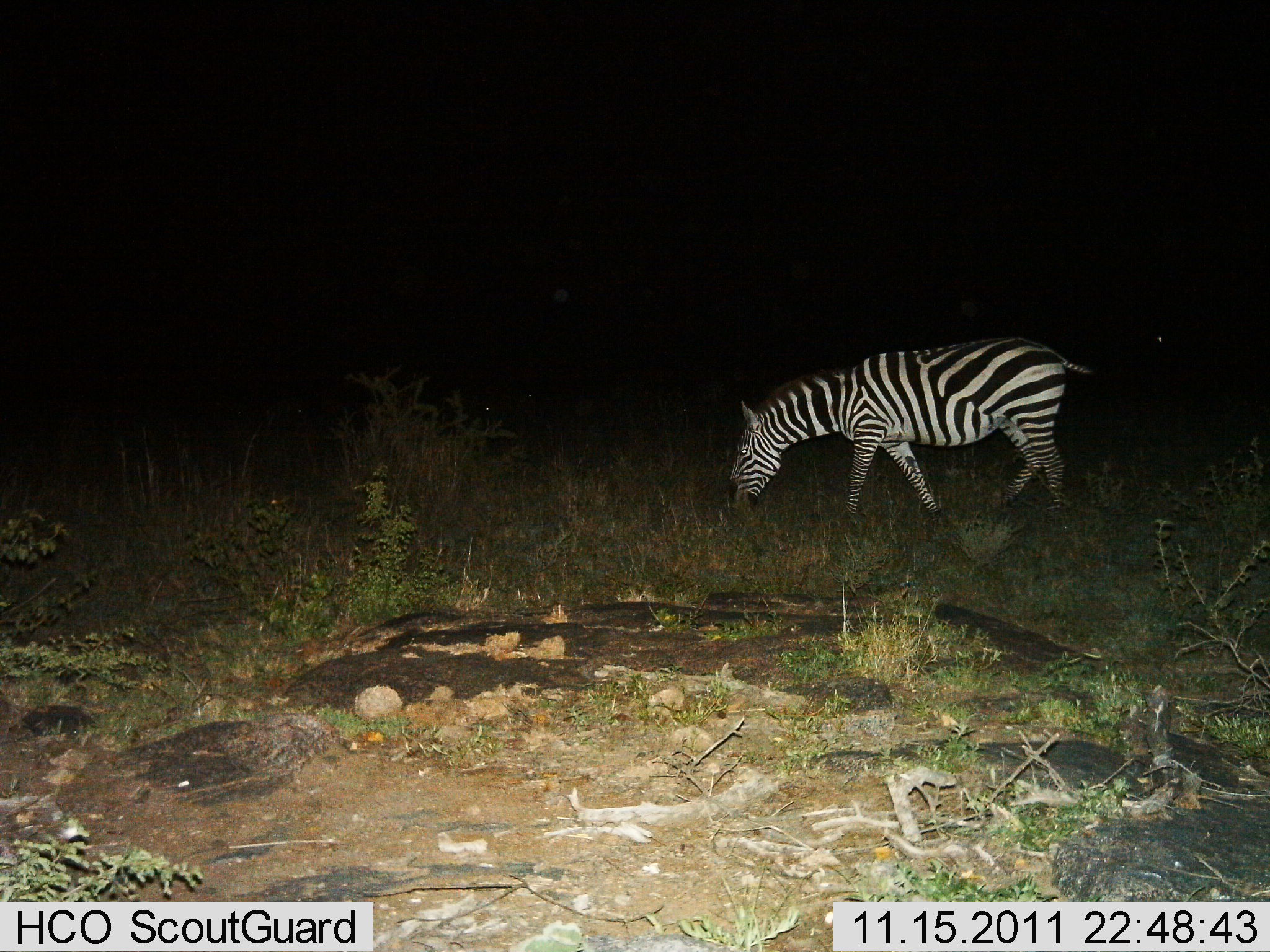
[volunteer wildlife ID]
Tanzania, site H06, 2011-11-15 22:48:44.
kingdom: Animalia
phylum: Chordata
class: Mammalia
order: Perissodactyla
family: Equidae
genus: Equus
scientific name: Equus quagga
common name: plains zebra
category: zebra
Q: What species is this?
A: Zebra (plains zebra) (Equus quagga).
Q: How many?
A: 1.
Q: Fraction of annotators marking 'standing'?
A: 0%.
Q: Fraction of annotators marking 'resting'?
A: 0%.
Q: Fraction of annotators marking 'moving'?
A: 30%.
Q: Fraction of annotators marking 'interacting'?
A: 0%.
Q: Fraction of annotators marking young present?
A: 0%.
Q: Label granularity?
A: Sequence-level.